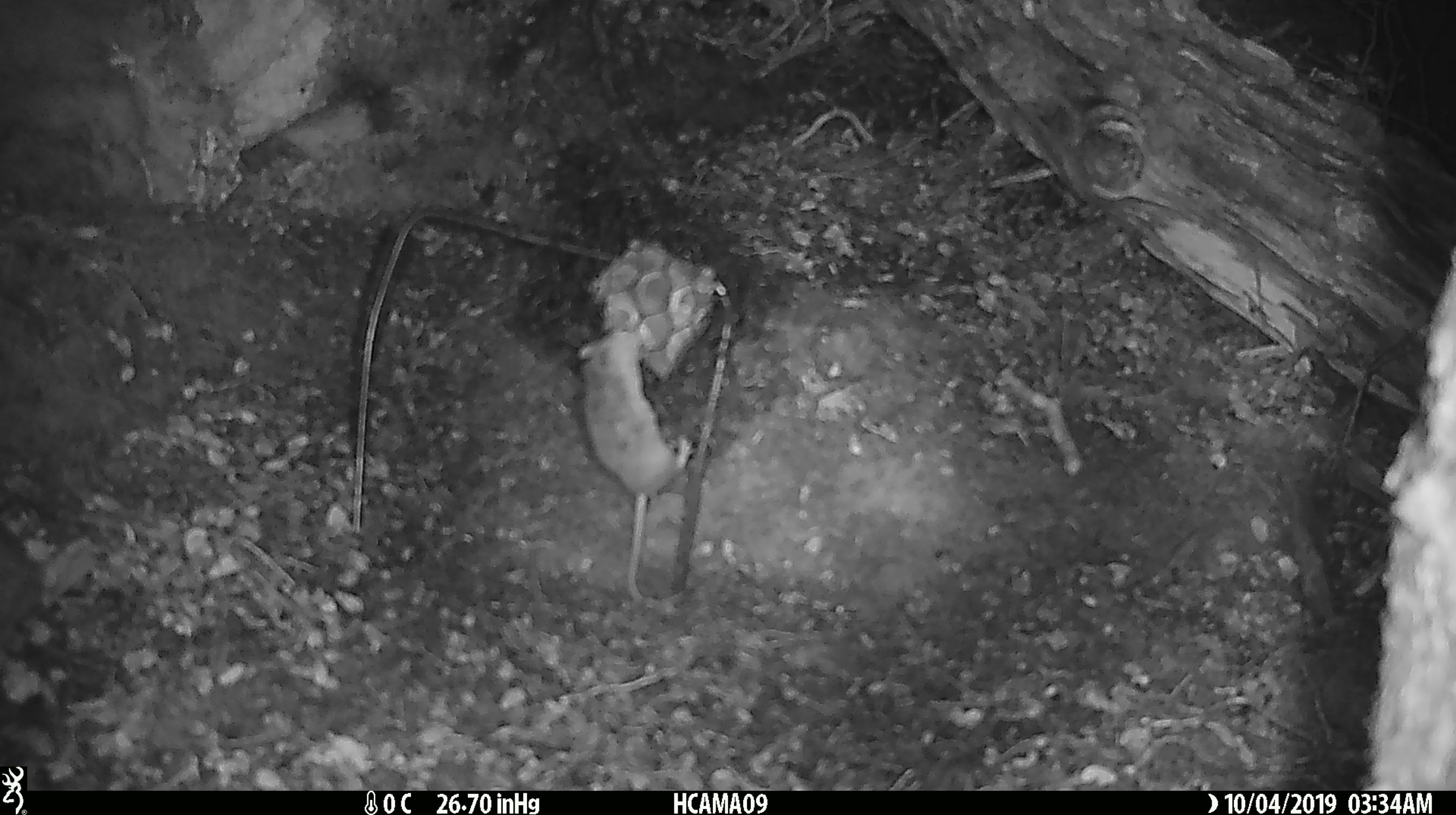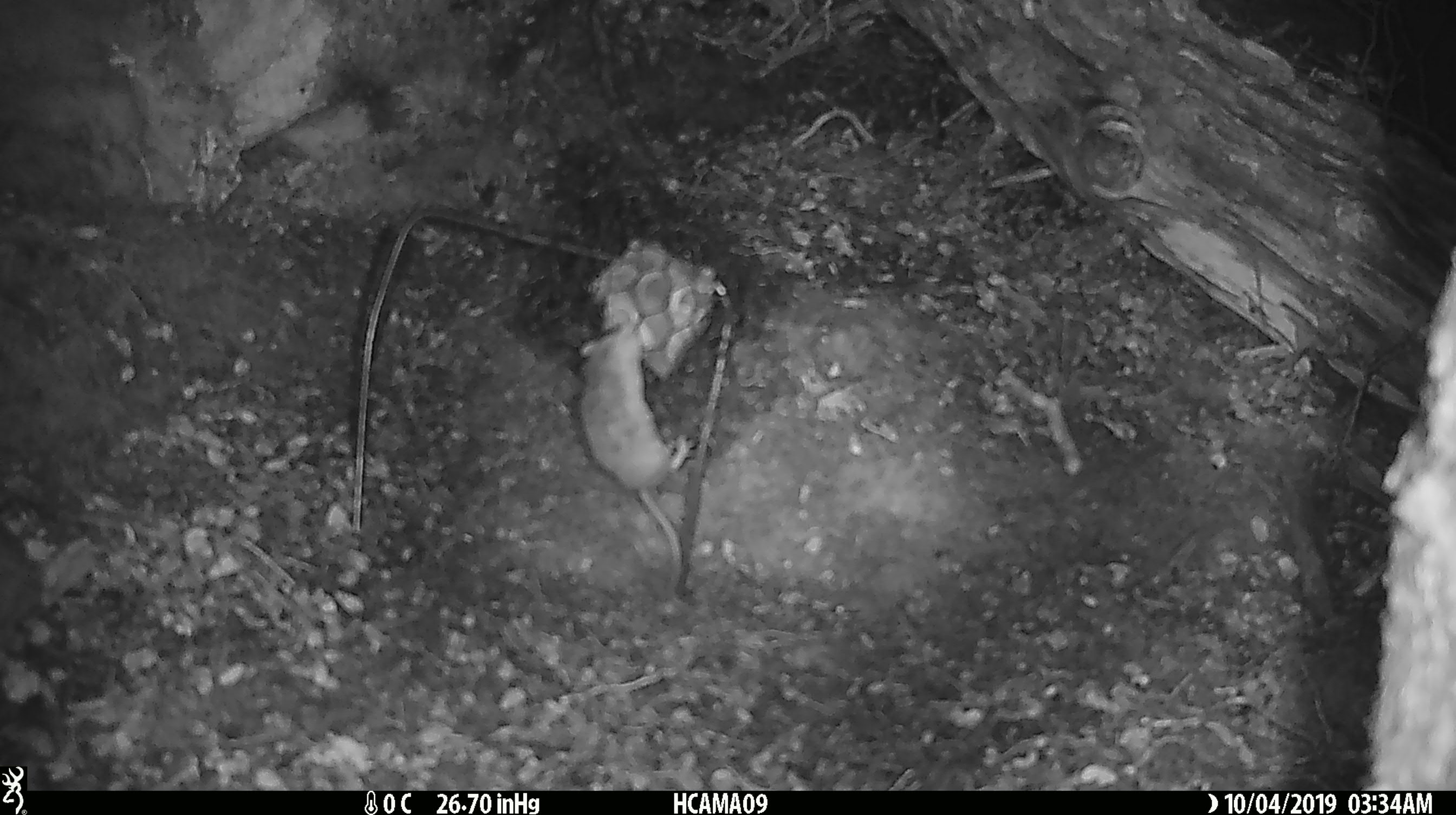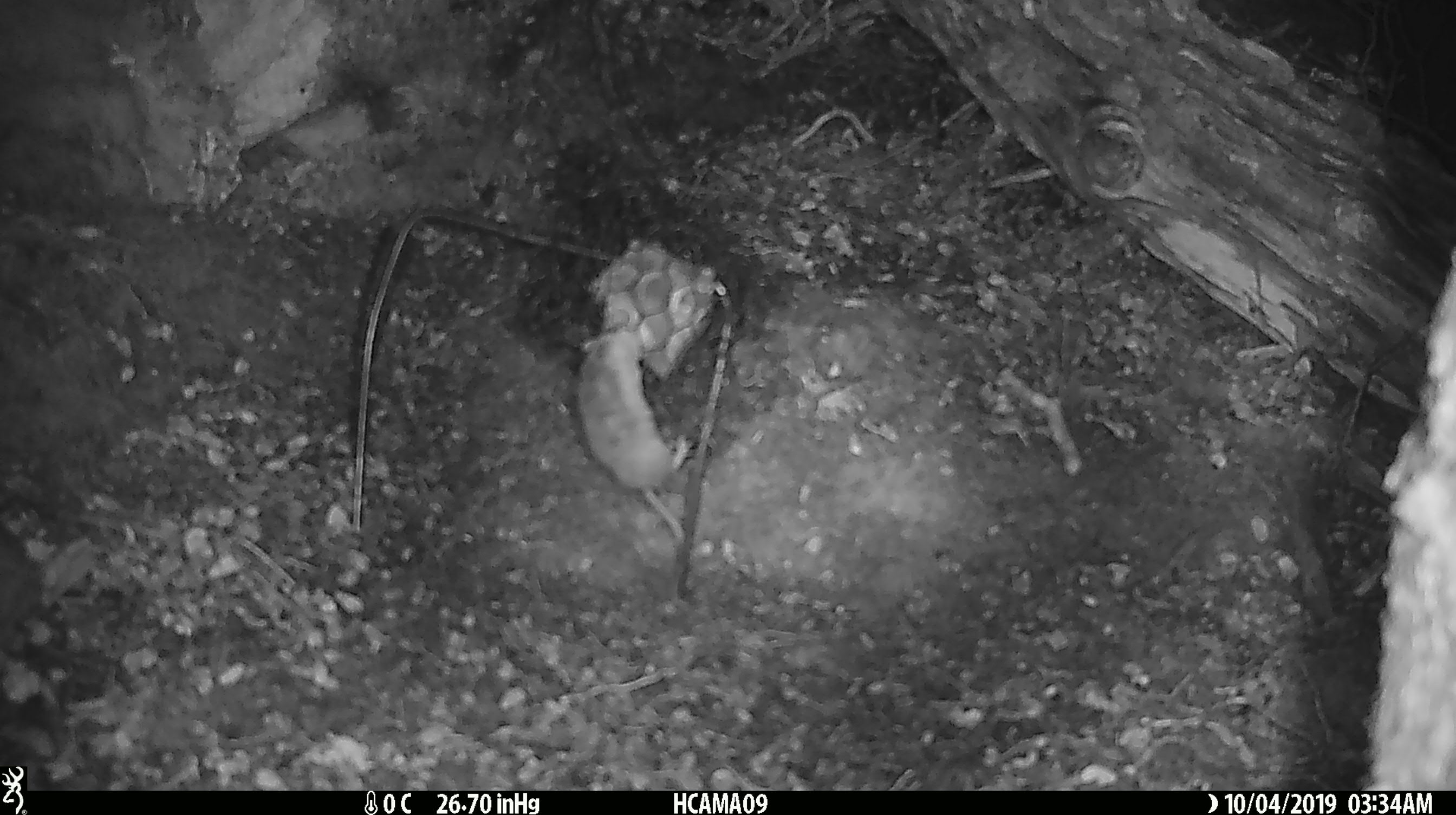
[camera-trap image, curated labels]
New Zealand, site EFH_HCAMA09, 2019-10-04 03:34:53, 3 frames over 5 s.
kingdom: Animalia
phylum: Chordata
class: Mammalia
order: Rodentia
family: Muridae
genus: Mus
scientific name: Mus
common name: mouse